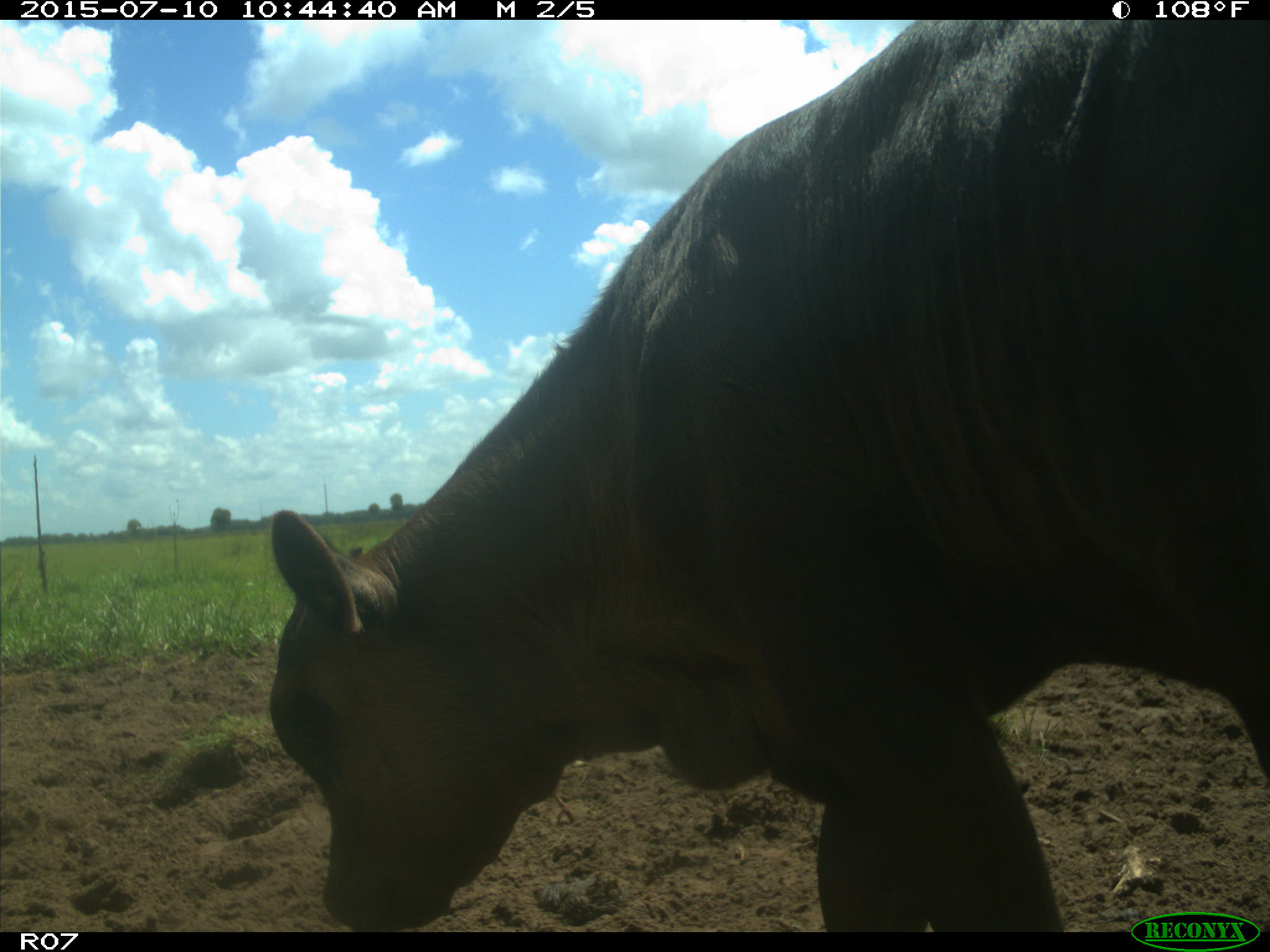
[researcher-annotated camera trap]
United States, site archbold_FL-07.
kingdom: Animalia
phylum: Chordata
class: Mammalia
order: Artiodactyla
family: Bovidae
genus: Bos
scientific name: Bos taurus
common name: domestic cow